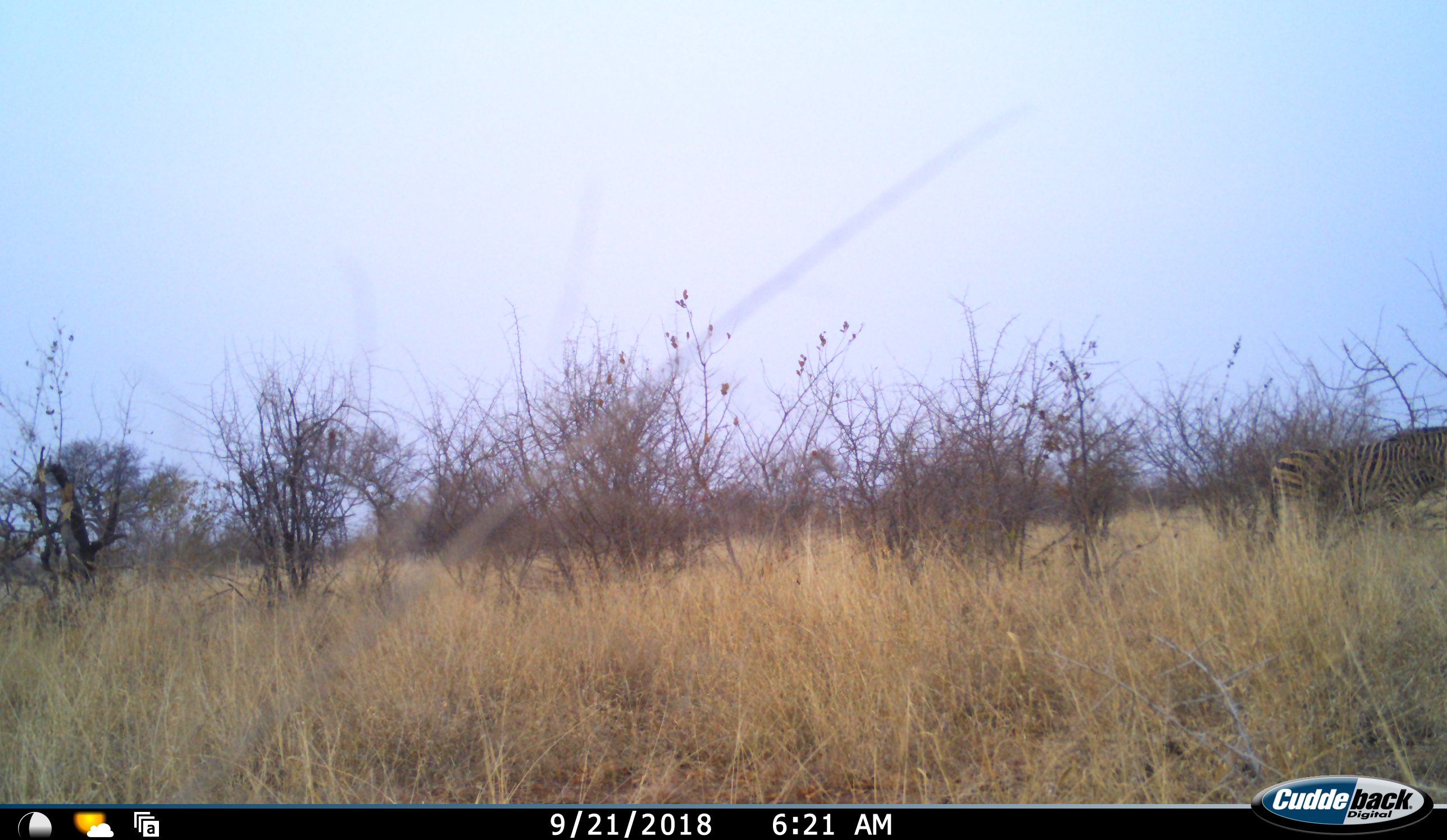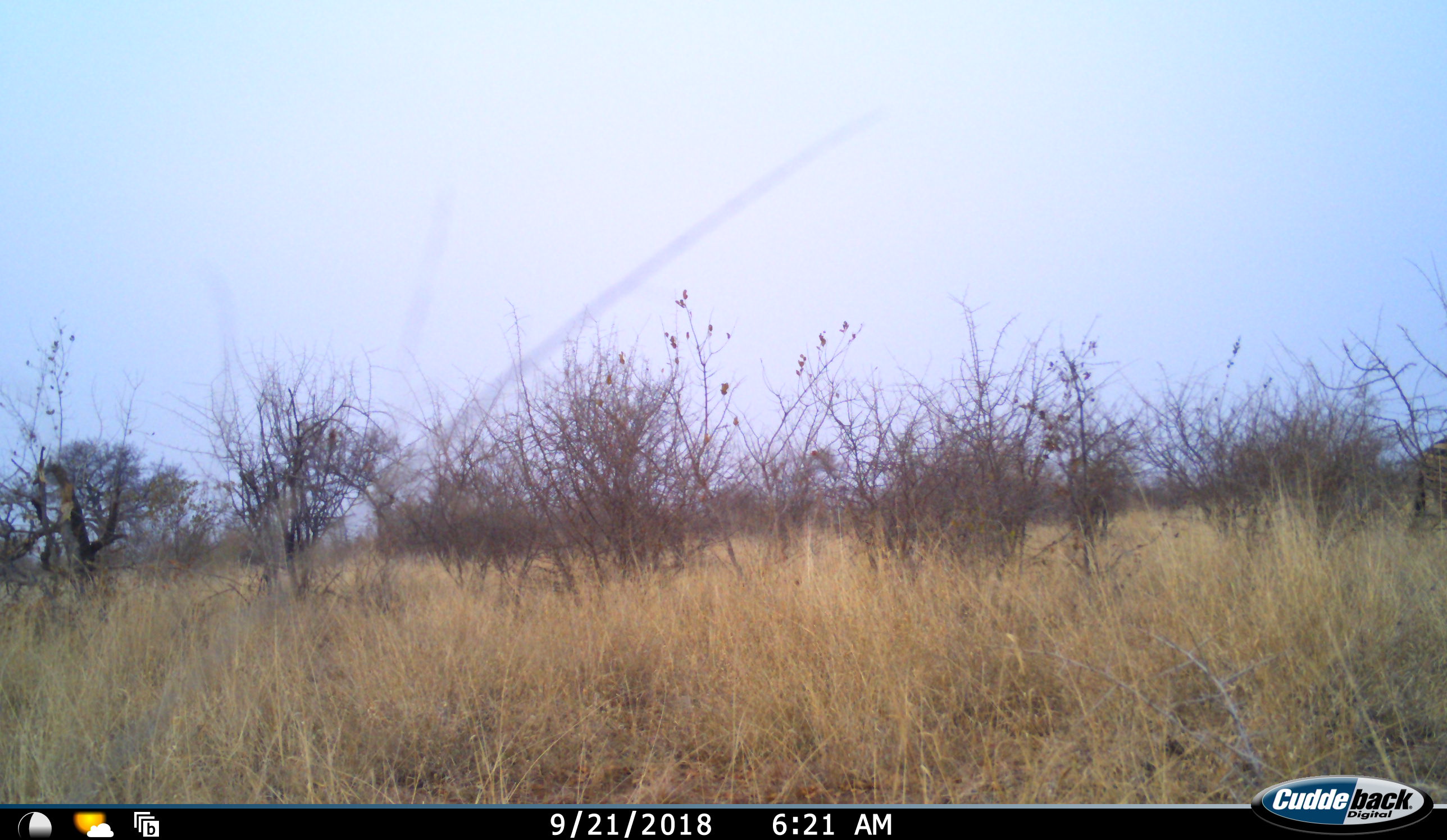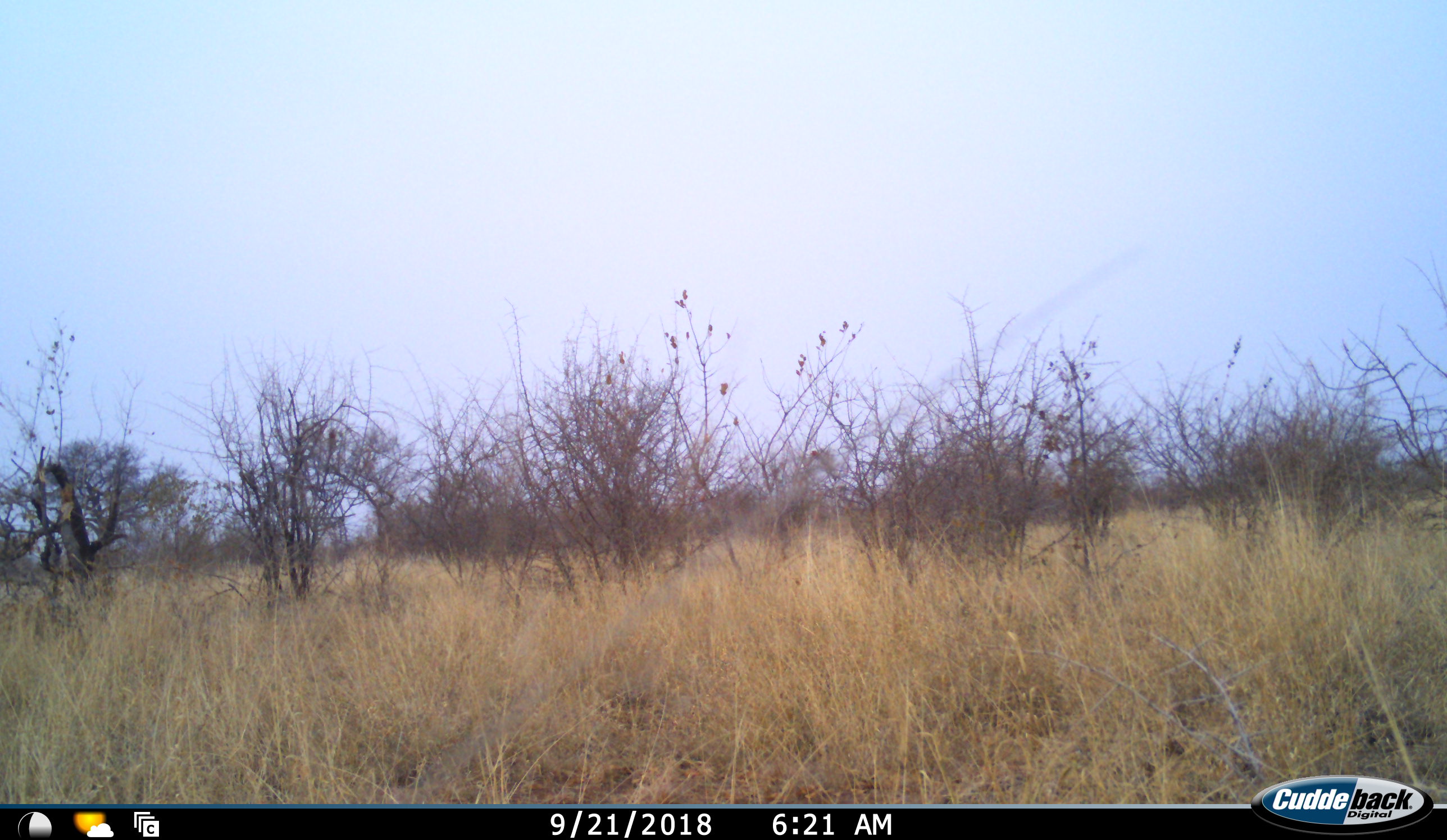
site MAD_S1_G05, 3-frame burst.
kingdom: Animalia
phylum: Chordata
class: Mammalia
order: Perissodactyla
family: Equidae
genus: Equus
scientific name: Equus quagga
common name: plains zebra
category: zebraplains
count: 1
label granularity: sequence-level